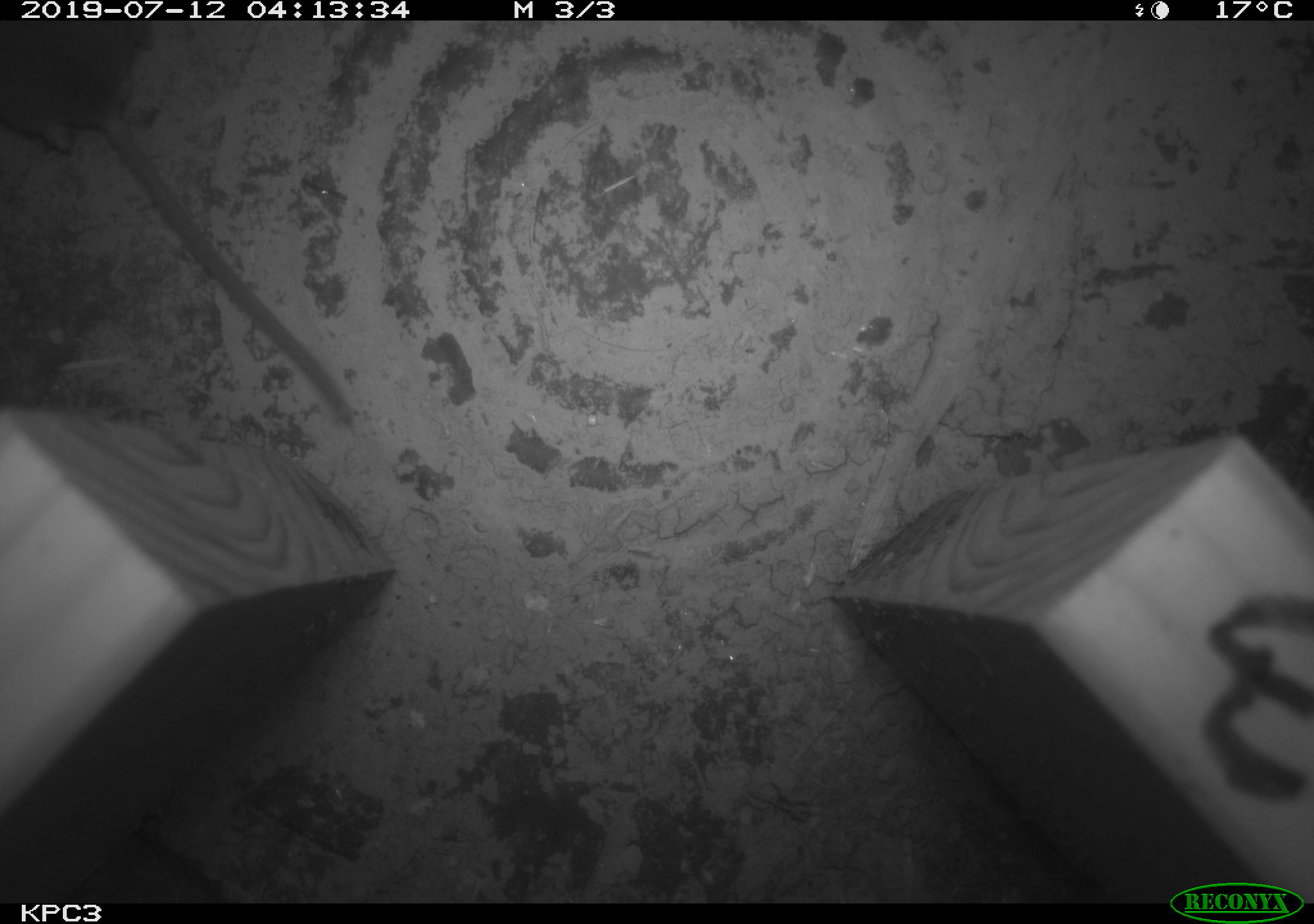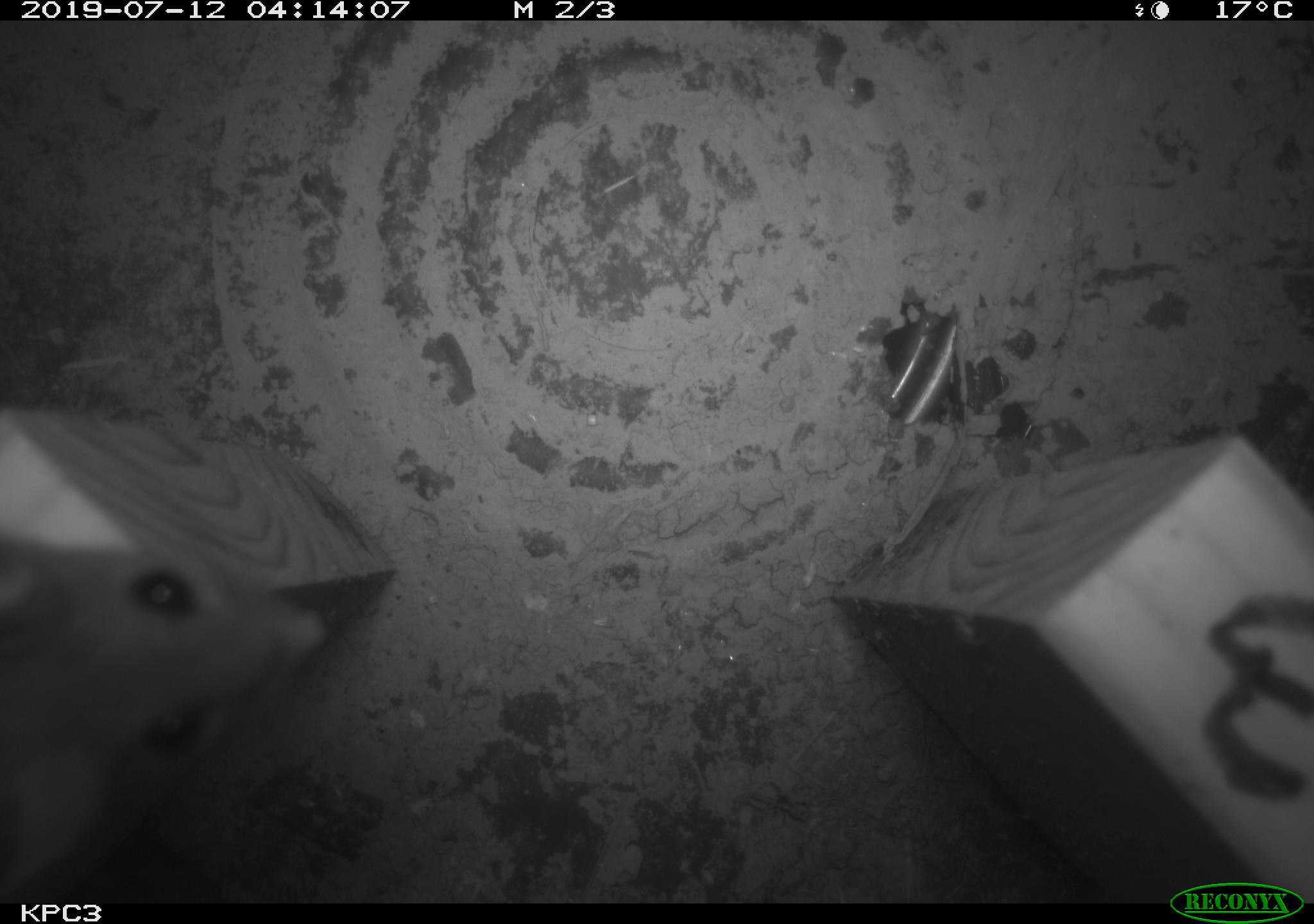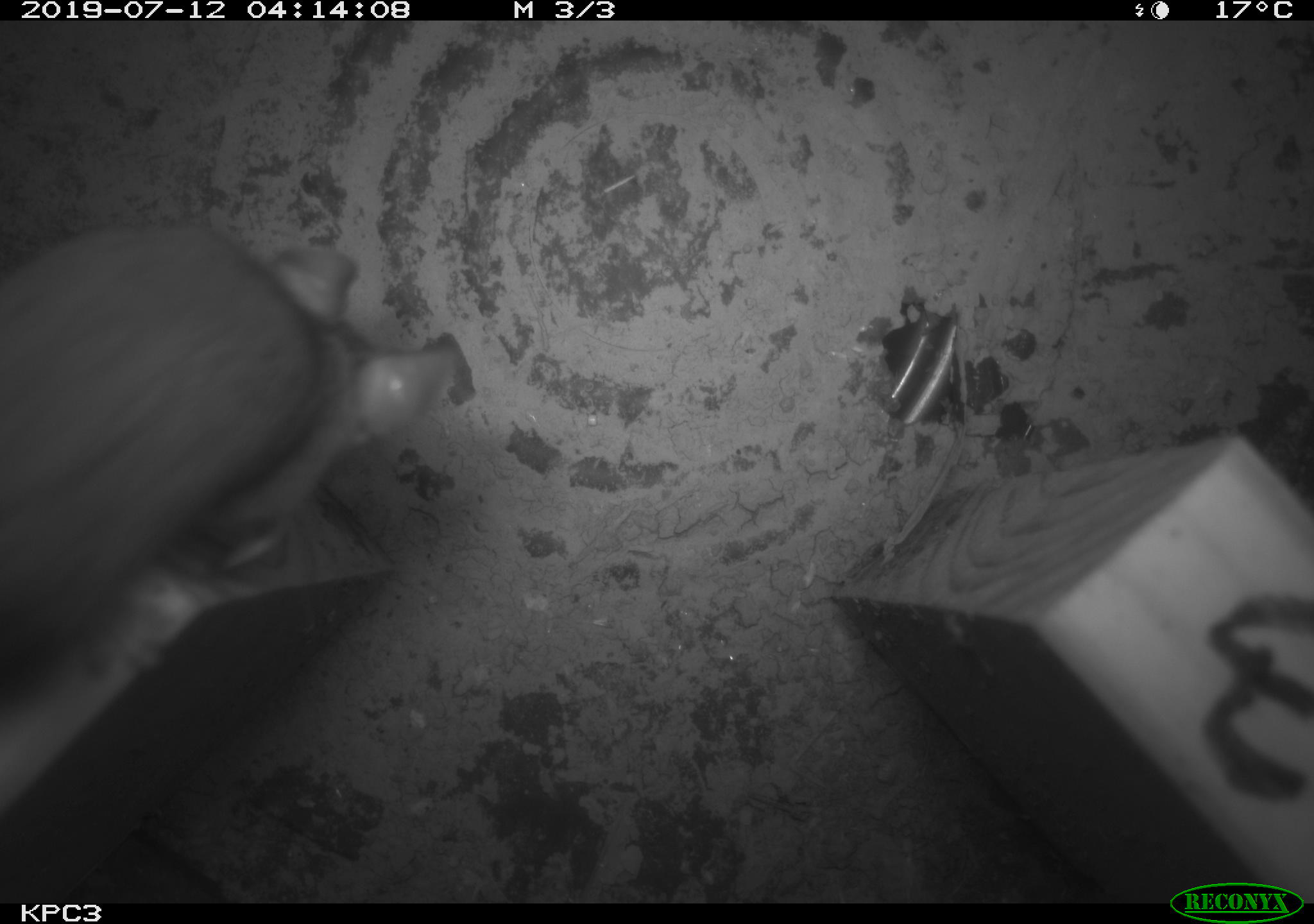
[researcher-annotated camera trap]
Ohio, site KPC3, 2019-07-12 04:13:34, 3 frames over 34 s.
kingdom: Animalia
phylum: Chordata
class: Mammalia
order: Rodentia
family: Cricetidae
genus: Peromyscus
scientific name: Peromyscus leucopus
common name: white-footed mouse